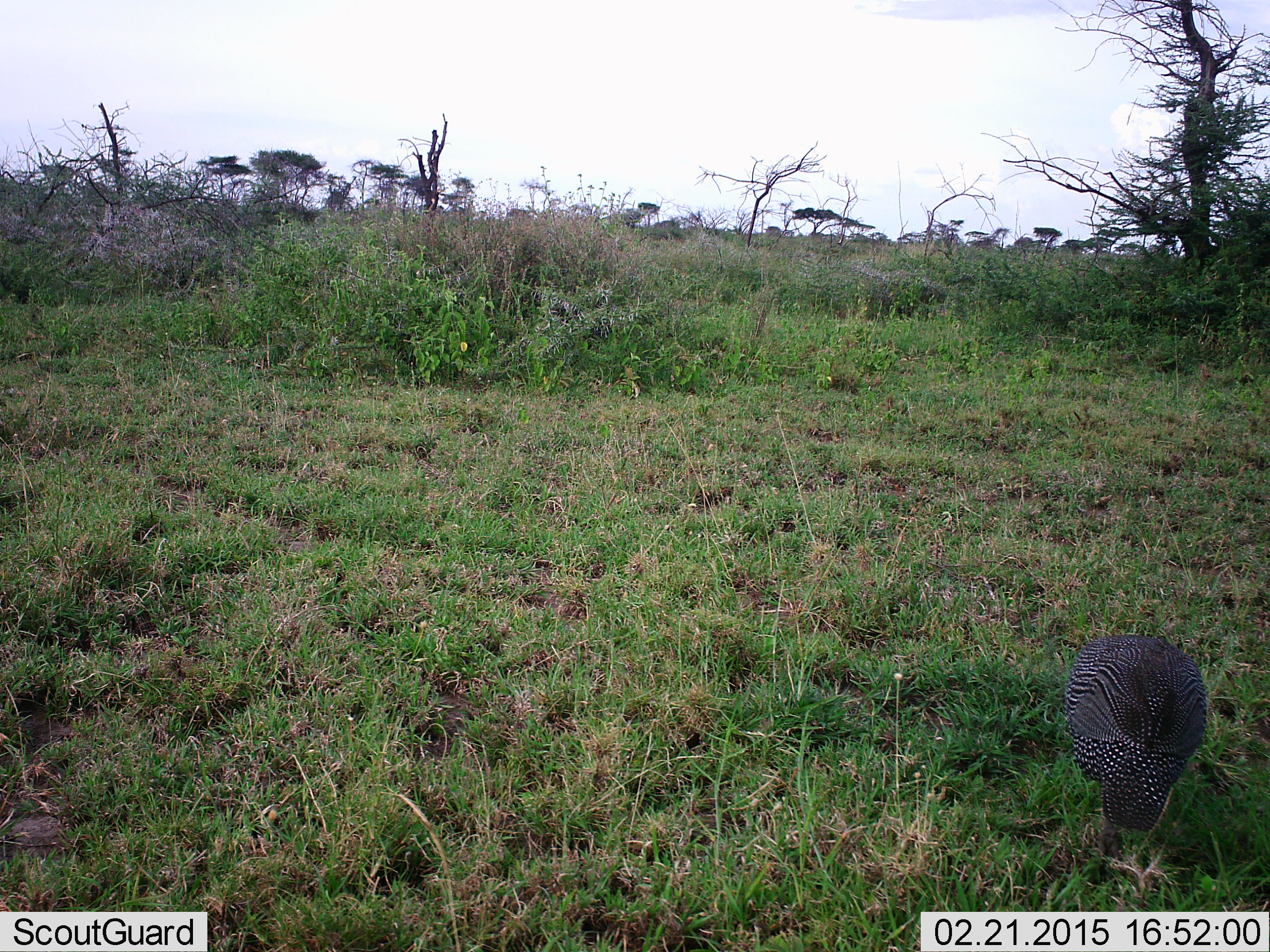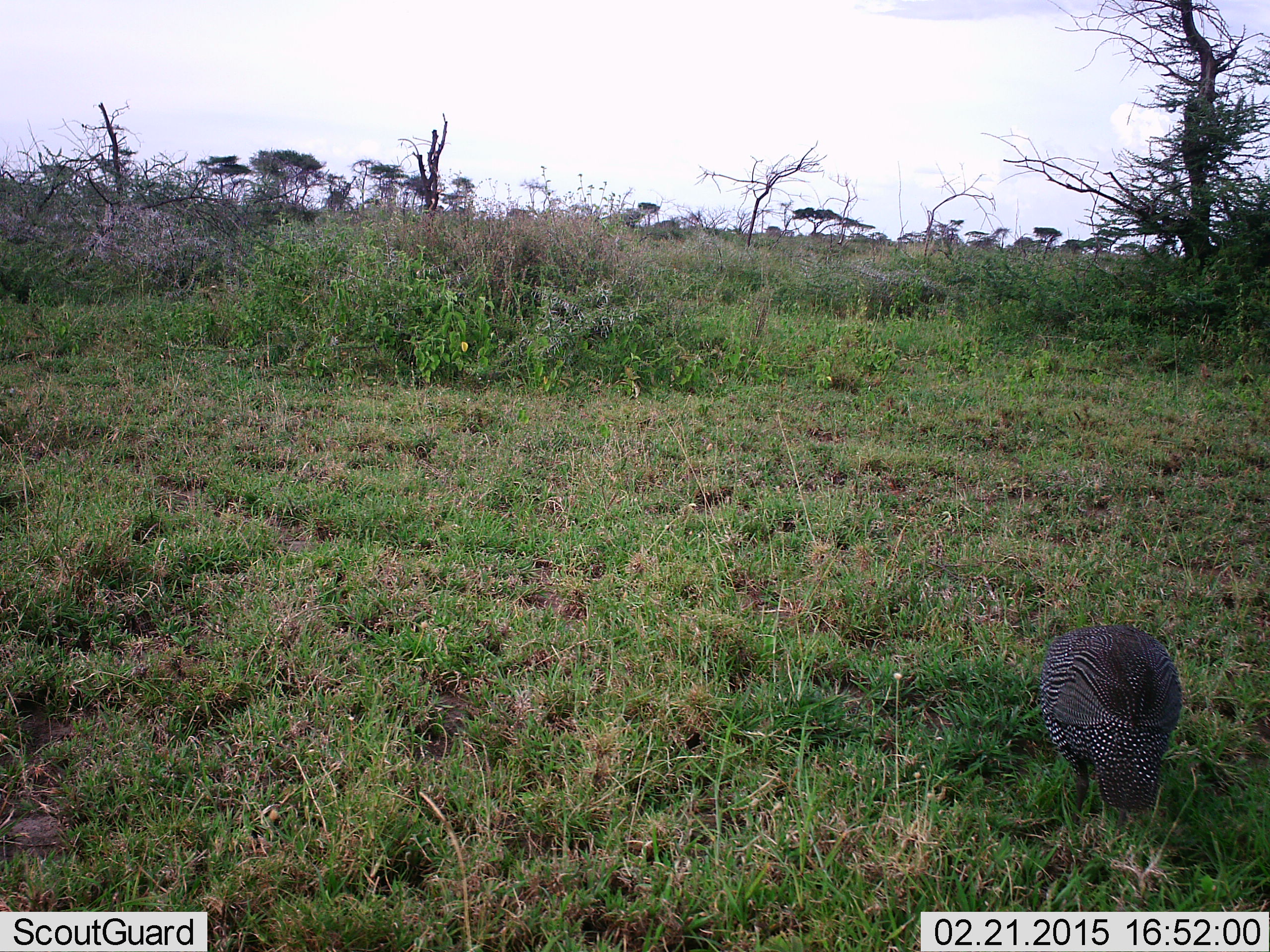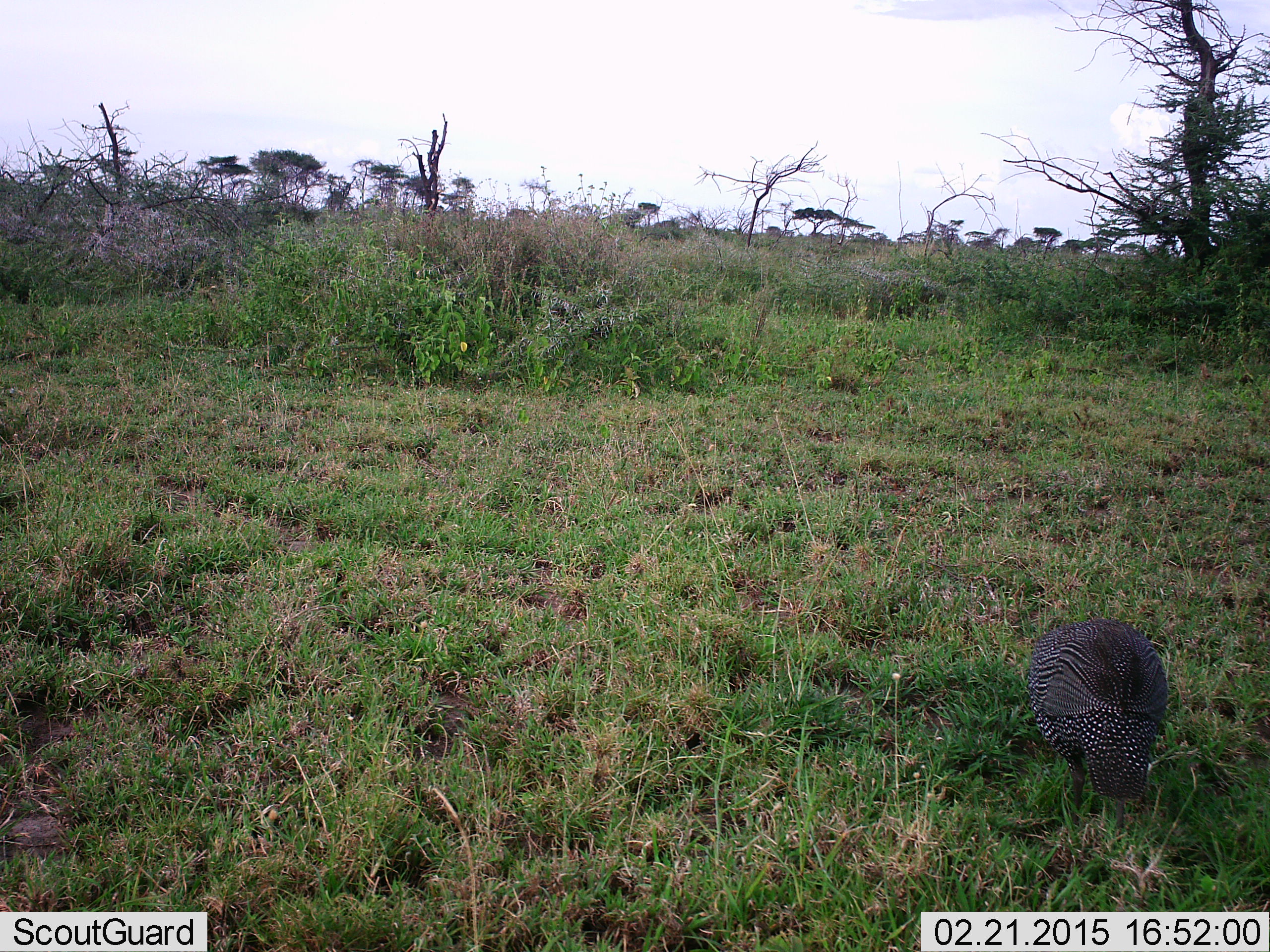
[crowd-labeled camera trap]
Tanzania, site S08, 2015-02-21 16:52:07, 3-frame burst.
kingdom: Animalia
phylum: Chordata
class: Aves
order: Galliformes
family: Numididae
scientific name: Numididae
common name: guinea fowl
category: guineafowl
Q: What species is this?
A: Guineafowl (guinea fowl) (Numididae).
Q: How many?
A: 1.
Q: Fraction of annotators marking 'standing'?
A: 20%.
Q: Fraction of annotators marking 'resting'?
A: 0%.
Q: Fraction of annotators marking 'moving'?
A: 40%.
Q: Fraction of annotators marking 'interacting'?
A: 0%.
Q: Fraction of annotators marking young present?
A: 0%.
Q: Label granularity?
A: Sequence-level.